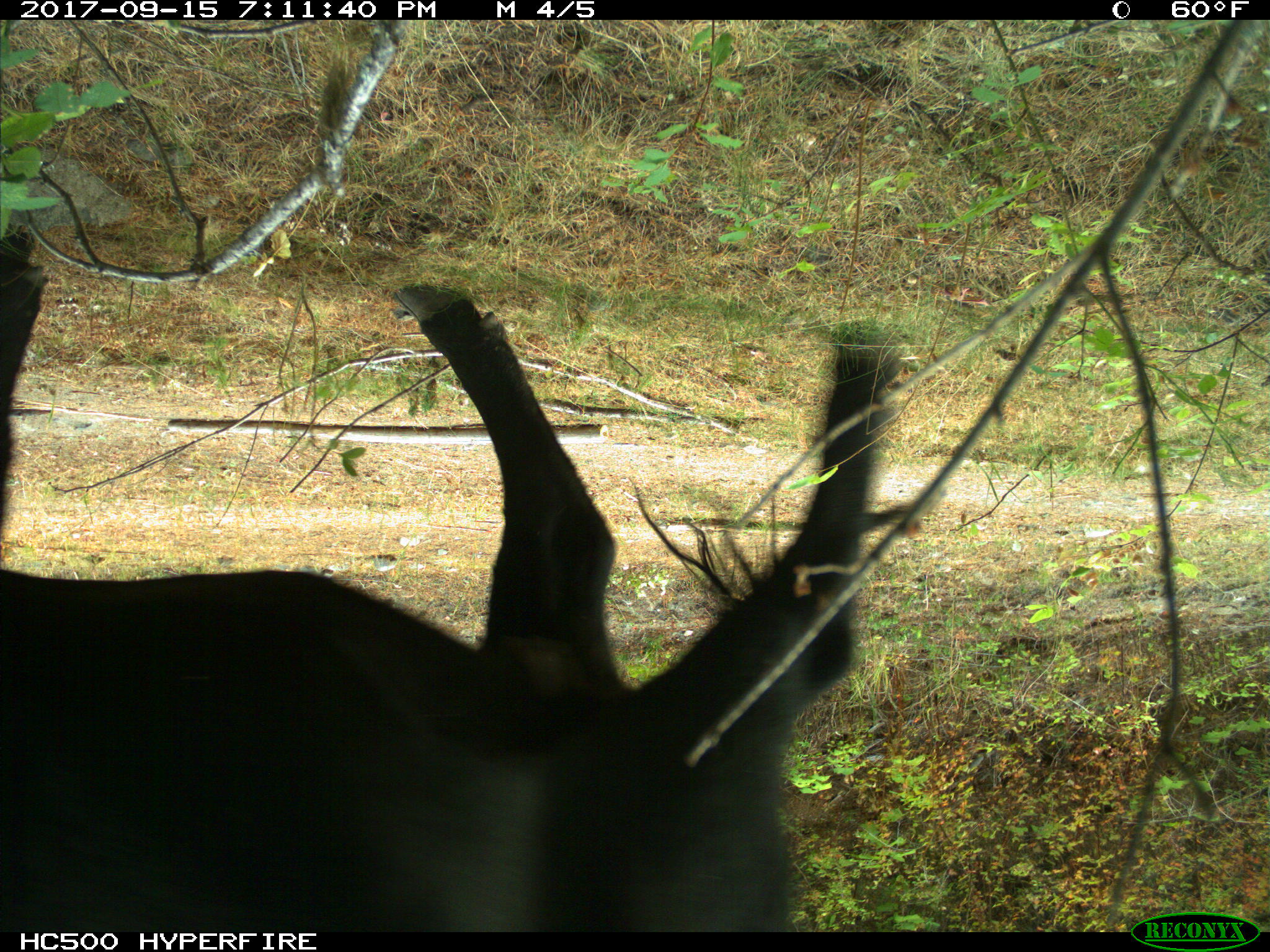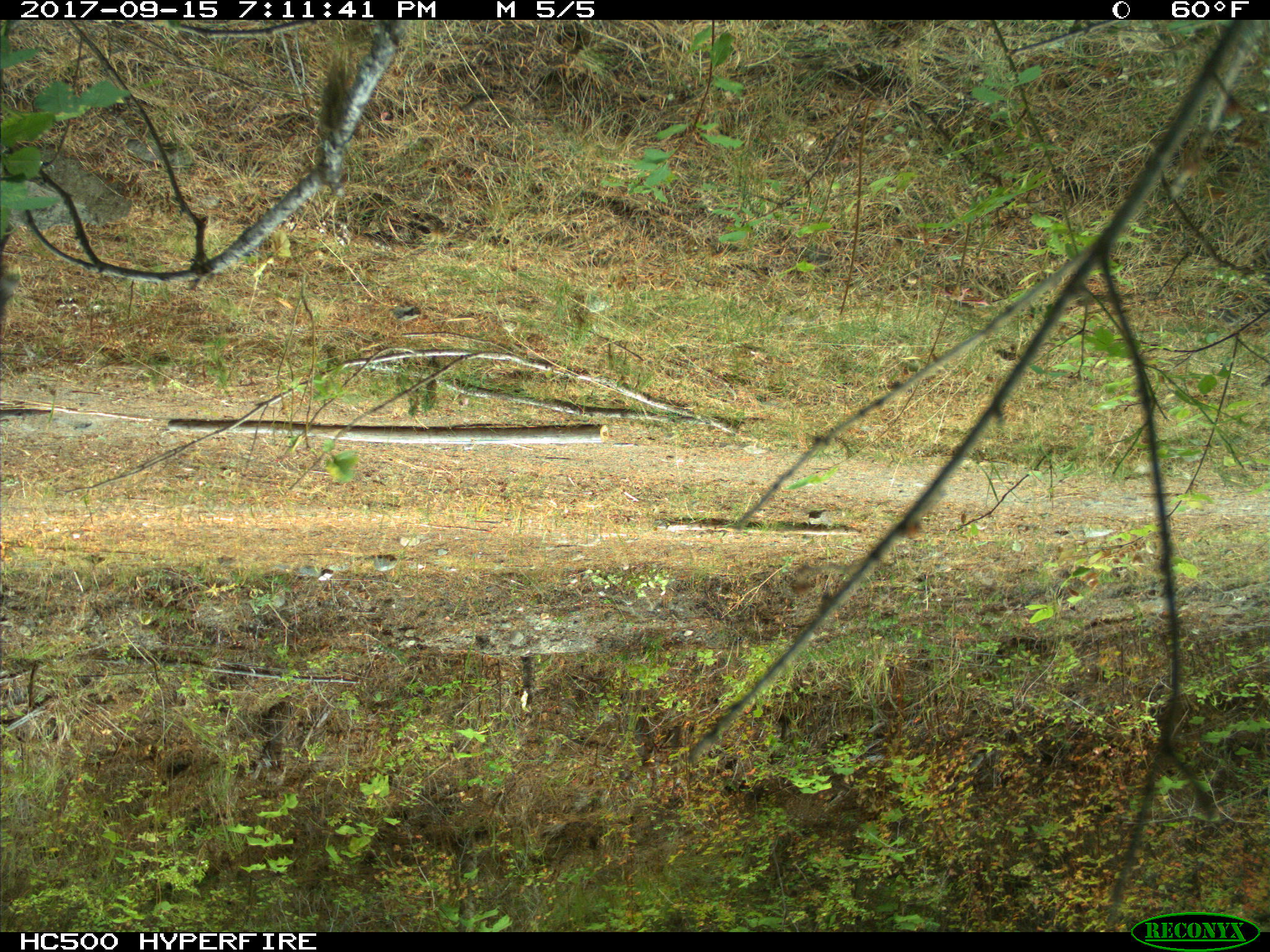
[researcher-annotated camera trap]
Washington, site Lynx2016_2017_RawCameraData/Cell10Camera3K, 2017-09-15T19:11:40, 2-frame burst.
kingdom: Animalia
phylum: Chordata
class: Mammalia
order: Artiodactyla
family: Bovidae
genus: Bos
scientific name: Bos taurus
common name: domestic cattle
Domestic cattle (Bos taurus). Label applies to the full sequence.